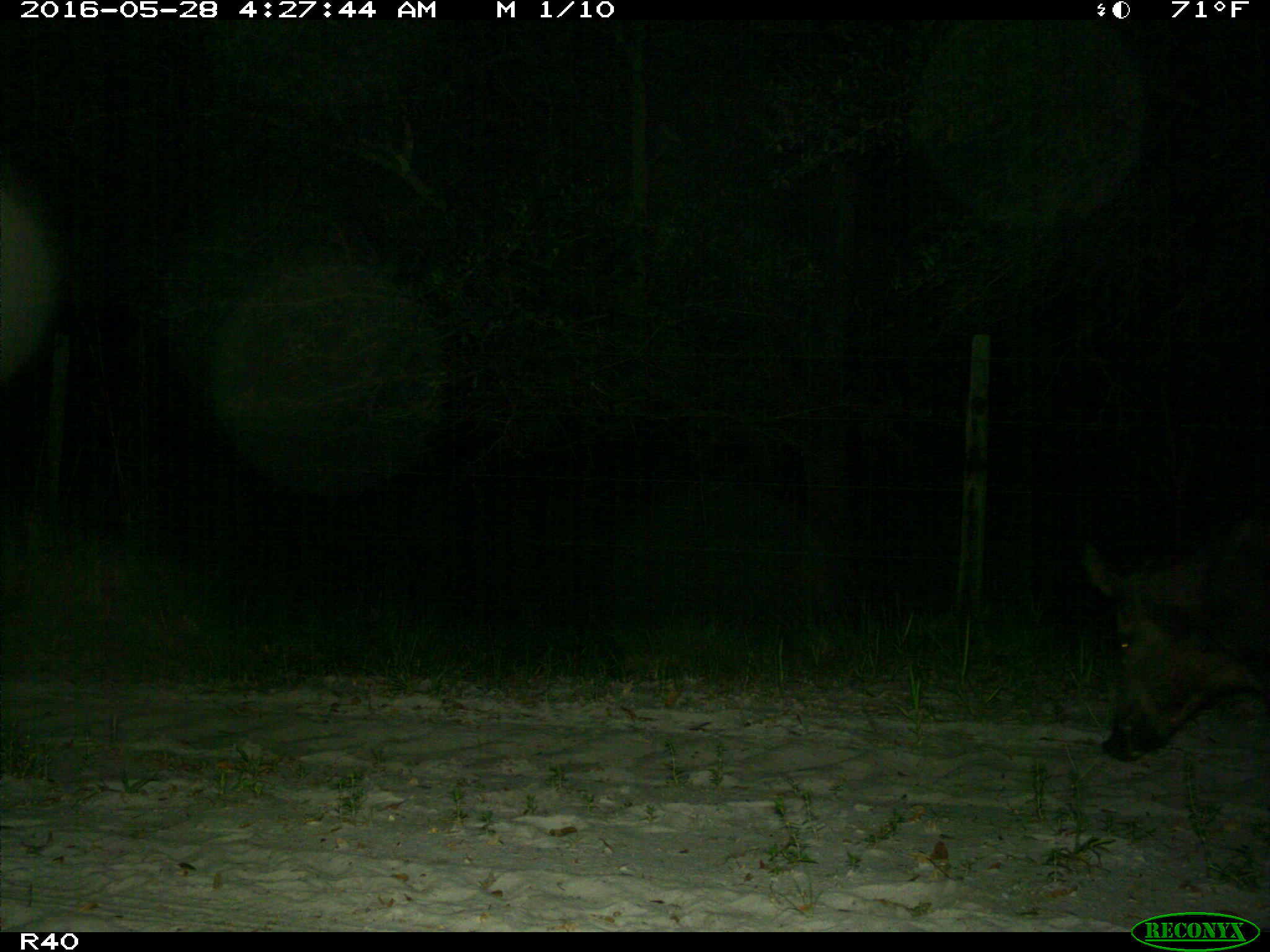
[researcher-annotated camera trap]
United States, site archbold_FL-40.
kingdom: Animalia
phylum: Chordata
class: Mammalia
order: Artiodactyla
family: Suidae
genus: Sus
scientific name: Sus scrofa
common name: wild boar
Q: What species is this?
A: Sus scrofa (wild boar).